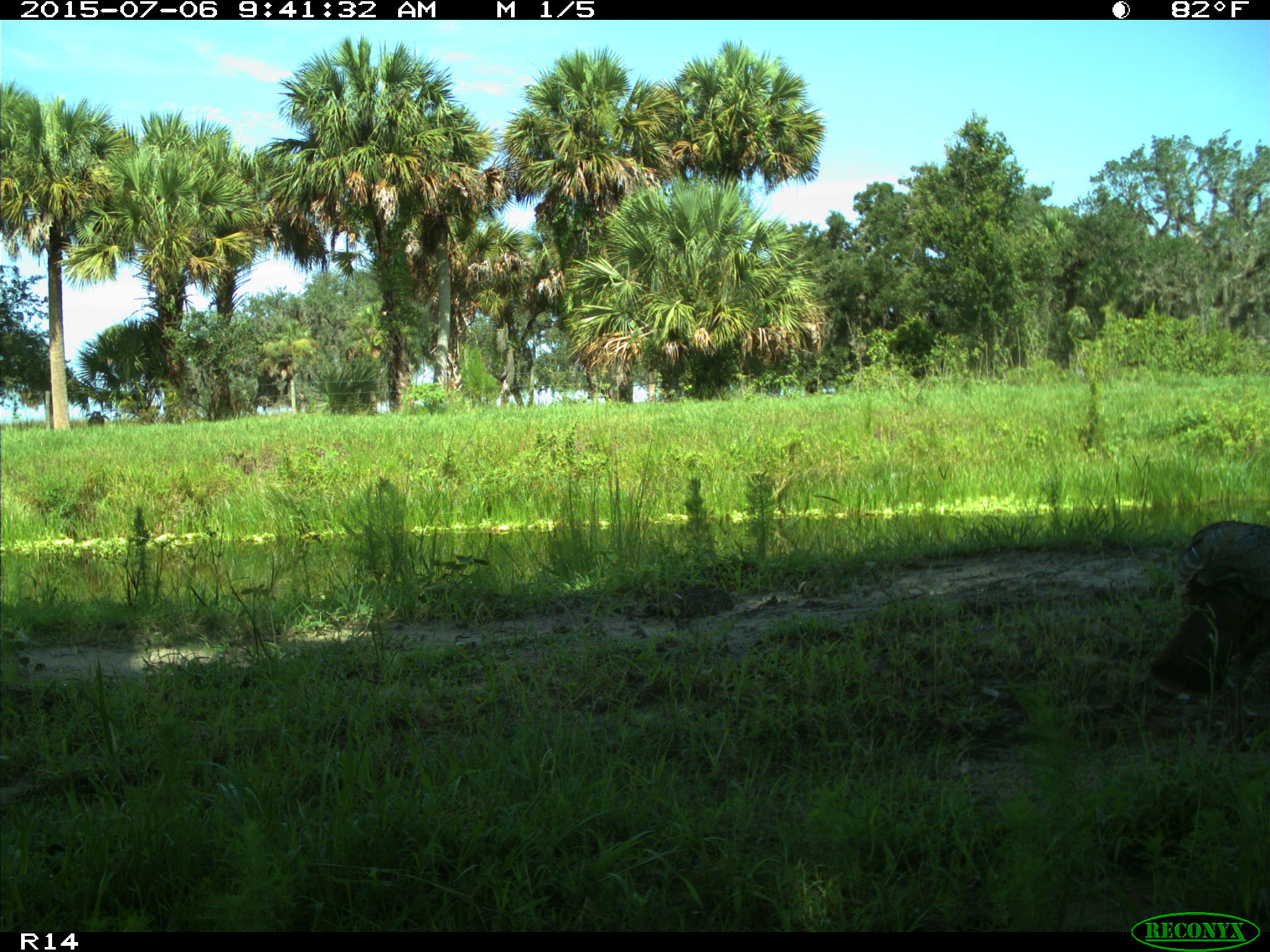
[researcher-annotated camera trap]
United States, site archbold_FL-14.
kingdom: Animalia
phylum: Chordata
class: Aves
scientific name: Aves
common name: birds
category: unidentified bird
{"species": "unidentified bird (birds) (Aves)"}